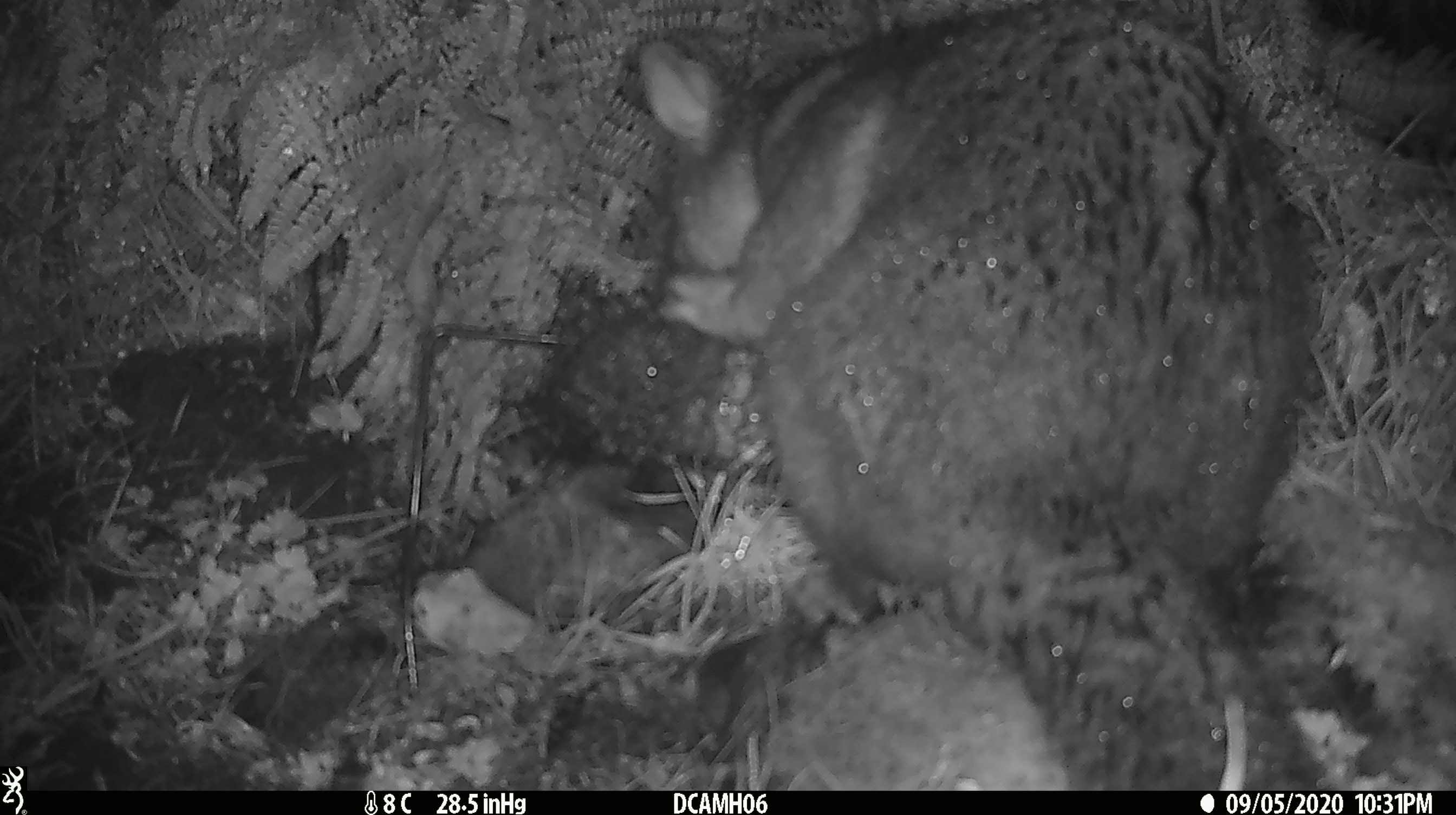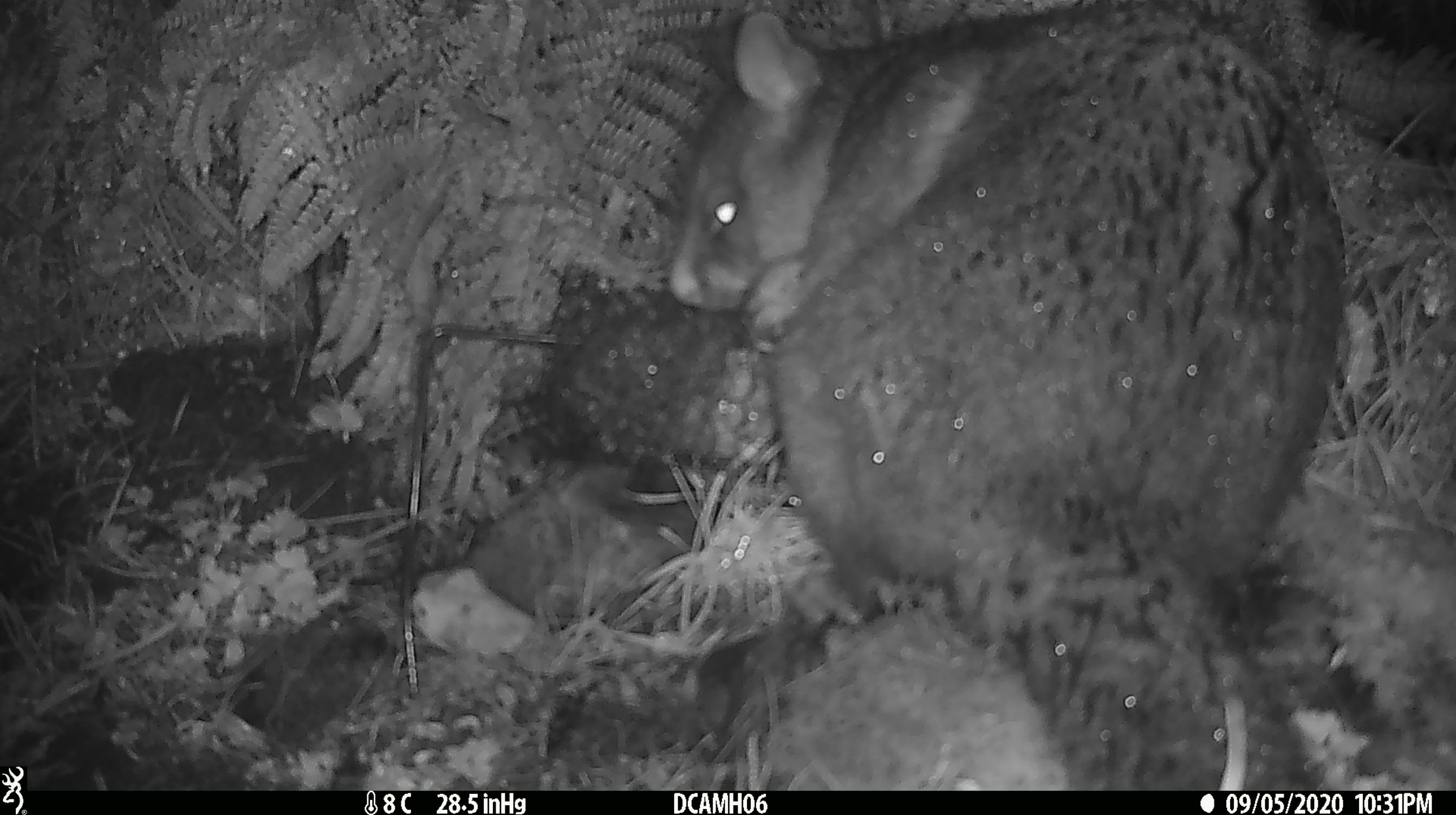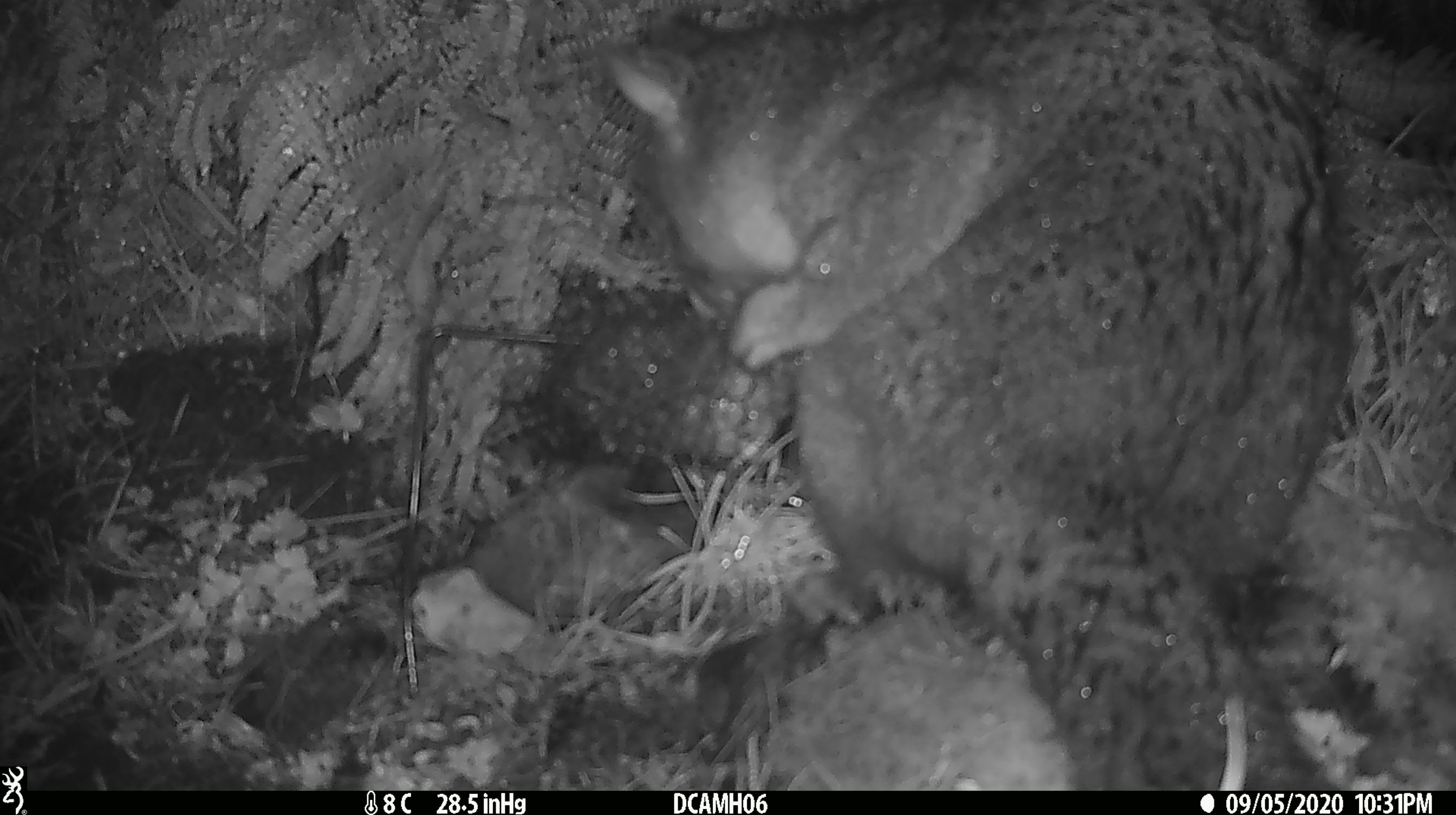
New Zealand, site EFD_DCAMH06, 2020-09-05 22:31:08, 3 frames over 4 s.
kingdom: Animalia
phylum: Chordata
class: Mammalia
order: Diprotodontia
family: Phalangeridae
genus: Trichosurus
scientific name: Trichosurus vulpecula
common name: common brushtail possum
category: possum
Possum (common brushtail possum) (Trichosurus vulpecula).